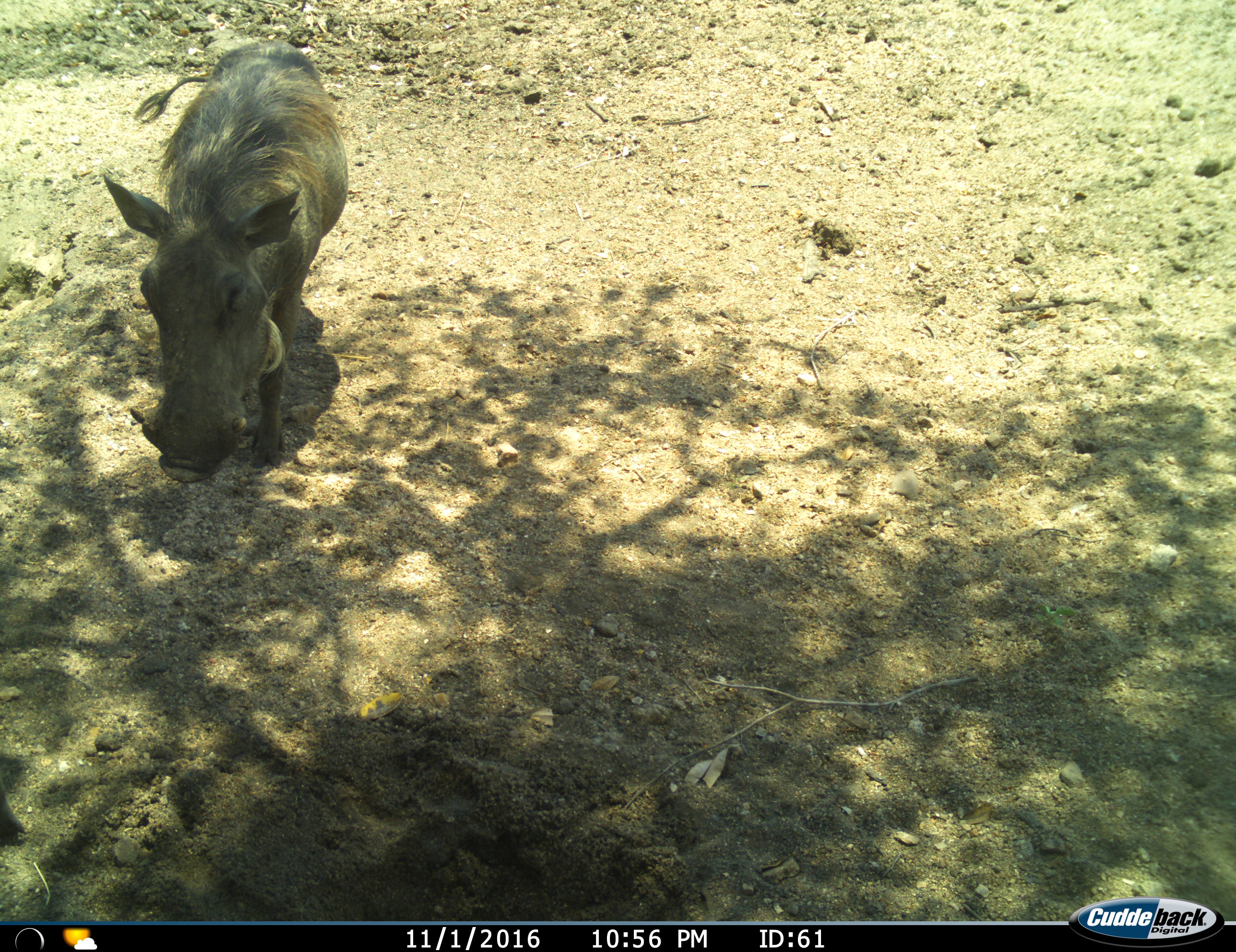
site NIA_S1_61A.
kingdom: Animalia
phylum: Chordata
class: Mammalia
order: Artiodactyla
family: Suidae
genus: Phacochoerus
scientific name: Phacochoerus africanus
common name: warthog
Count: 1.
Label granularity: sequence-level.